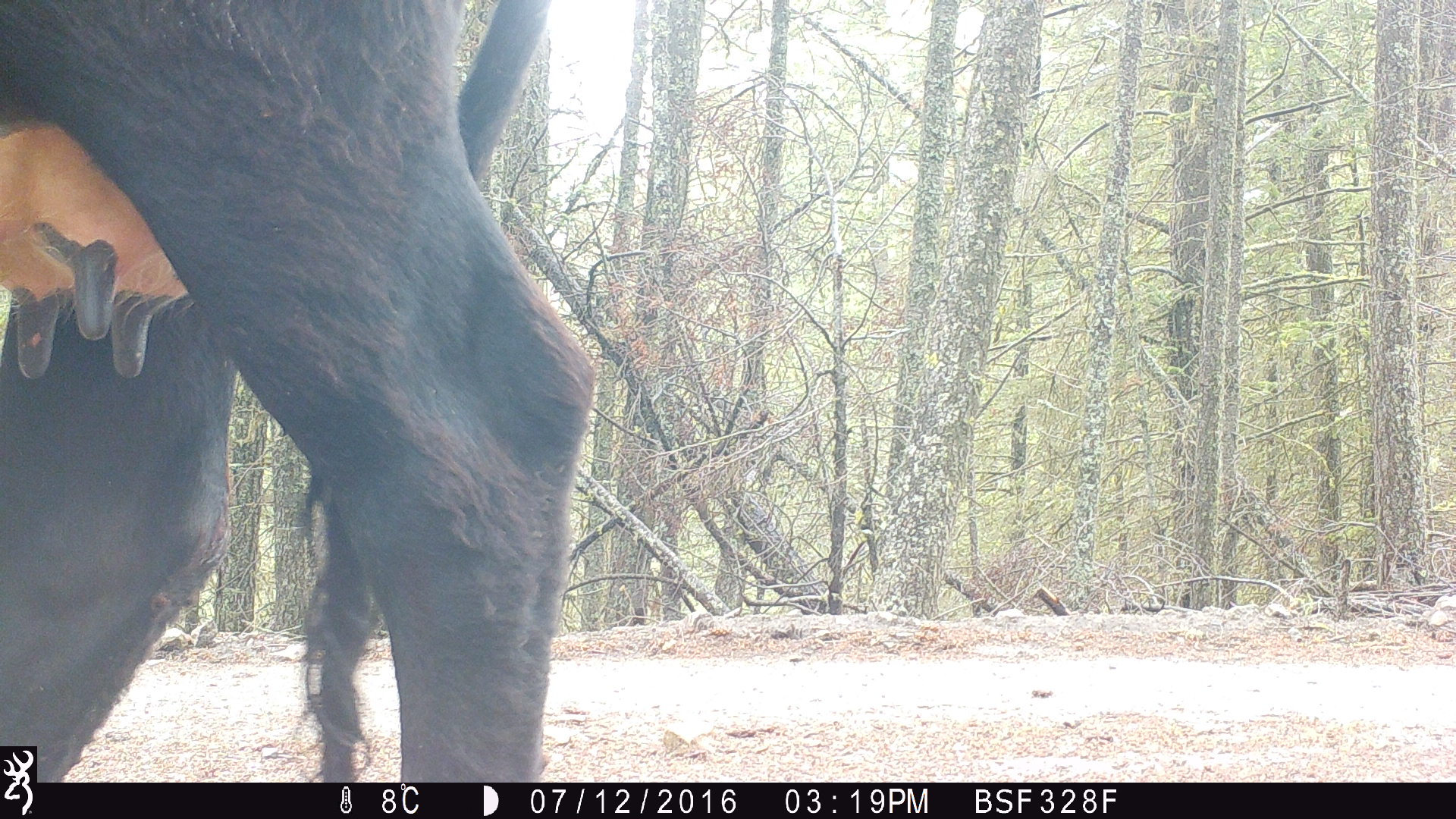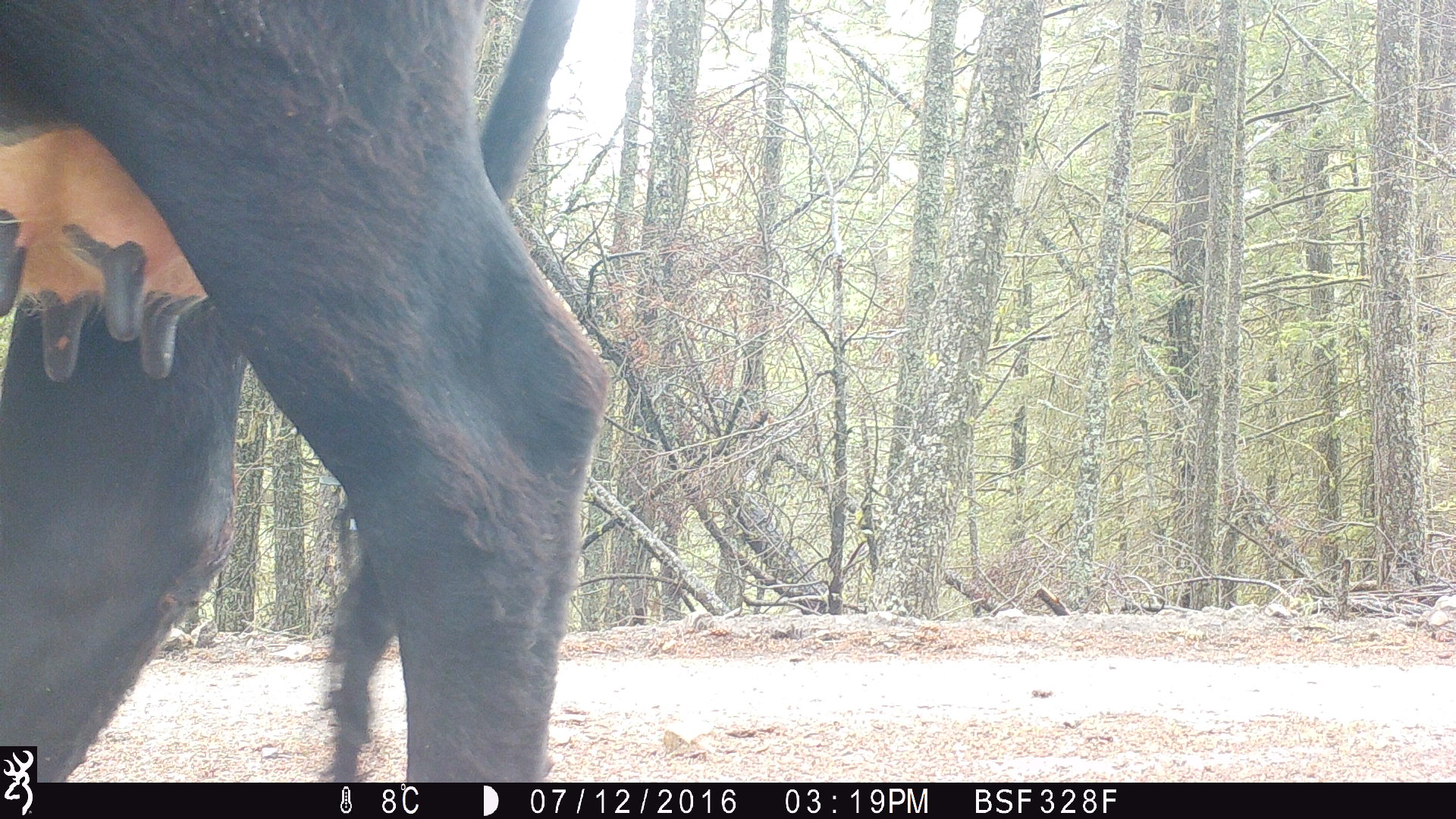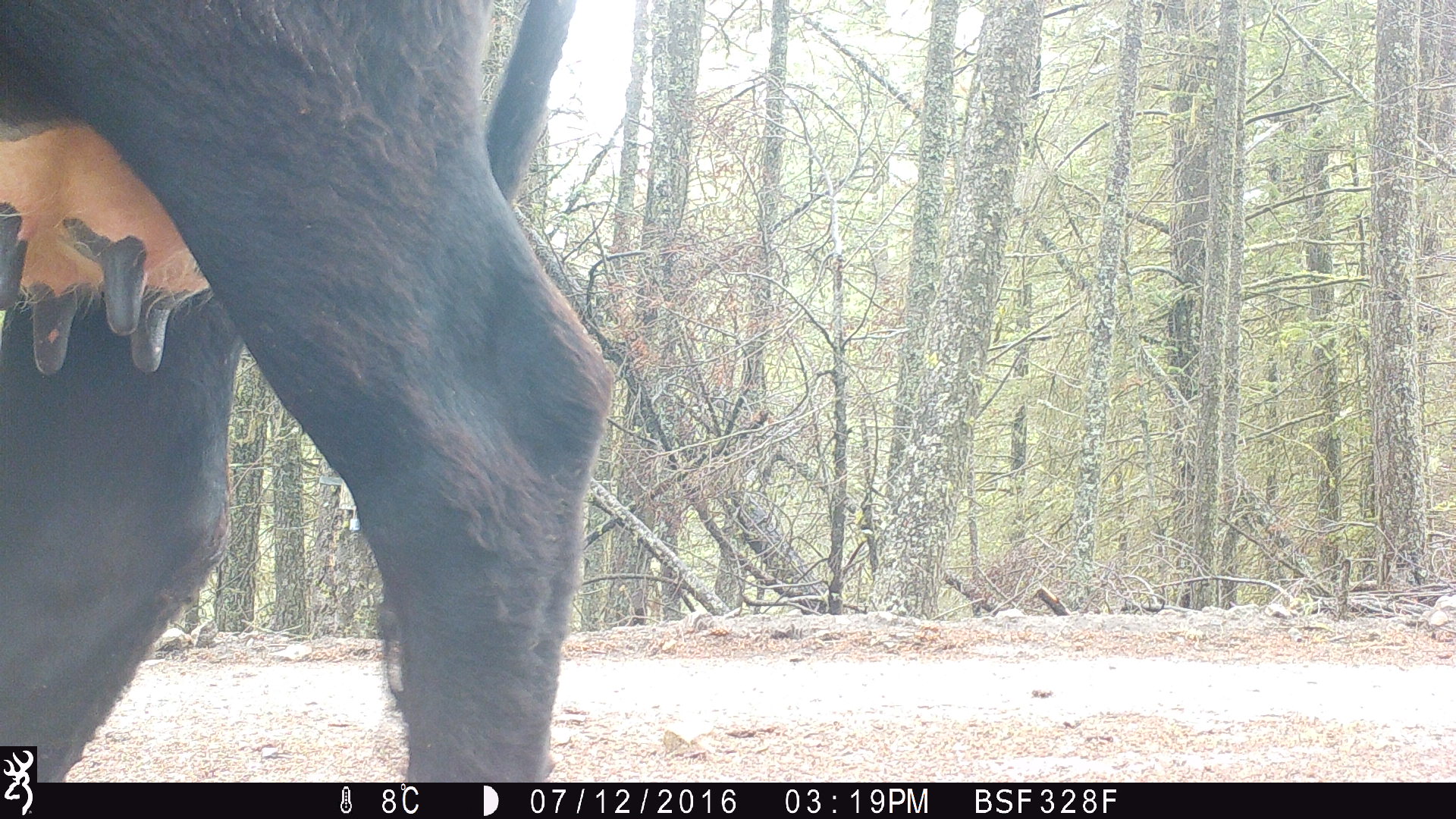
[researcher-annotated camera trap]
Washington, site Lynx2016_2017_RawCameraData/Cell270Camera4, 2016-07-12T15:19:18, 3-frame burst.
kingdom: Animalia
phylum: Chordata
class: Mammalia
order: Artiodactyla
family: Bovidae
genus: Bos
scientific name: Bos taurus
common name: domestic cattle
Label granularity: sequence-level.